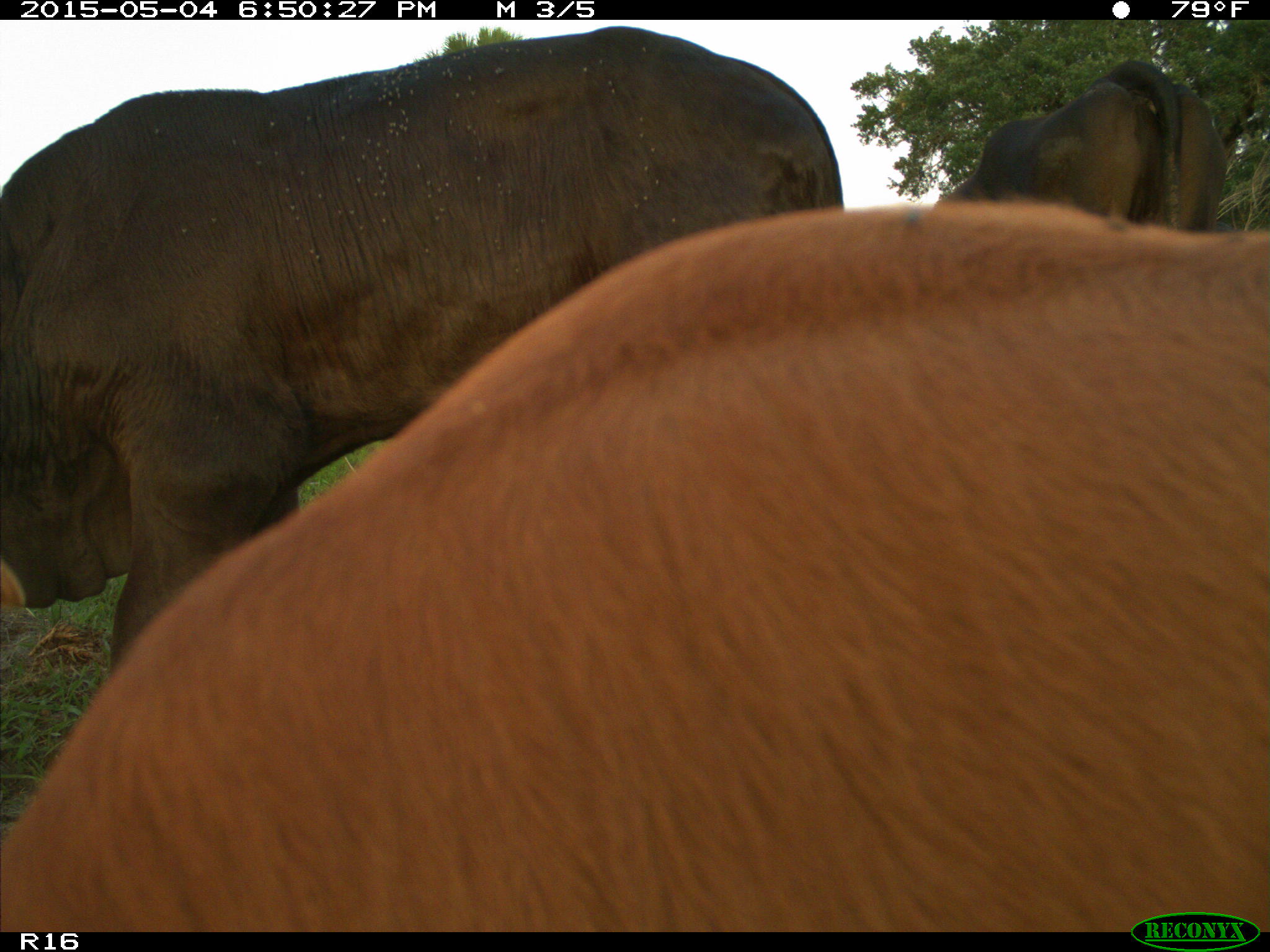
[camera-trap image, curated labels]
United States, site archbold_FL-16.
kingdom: Animalia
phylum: Chordata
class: Mammalia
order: Artiodactyla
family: Bovidae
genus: Bos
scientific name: Bos taurus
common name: domestic cow